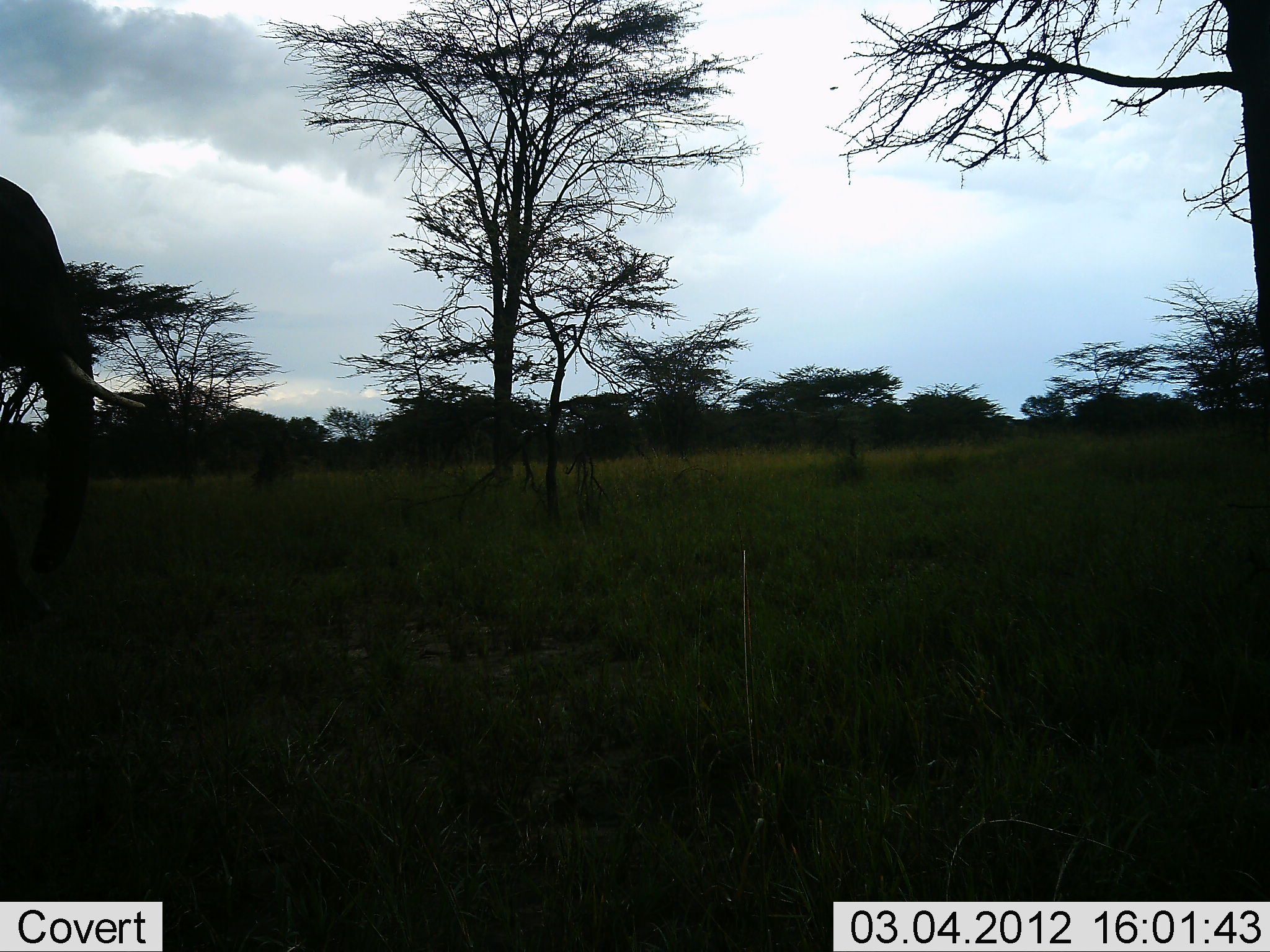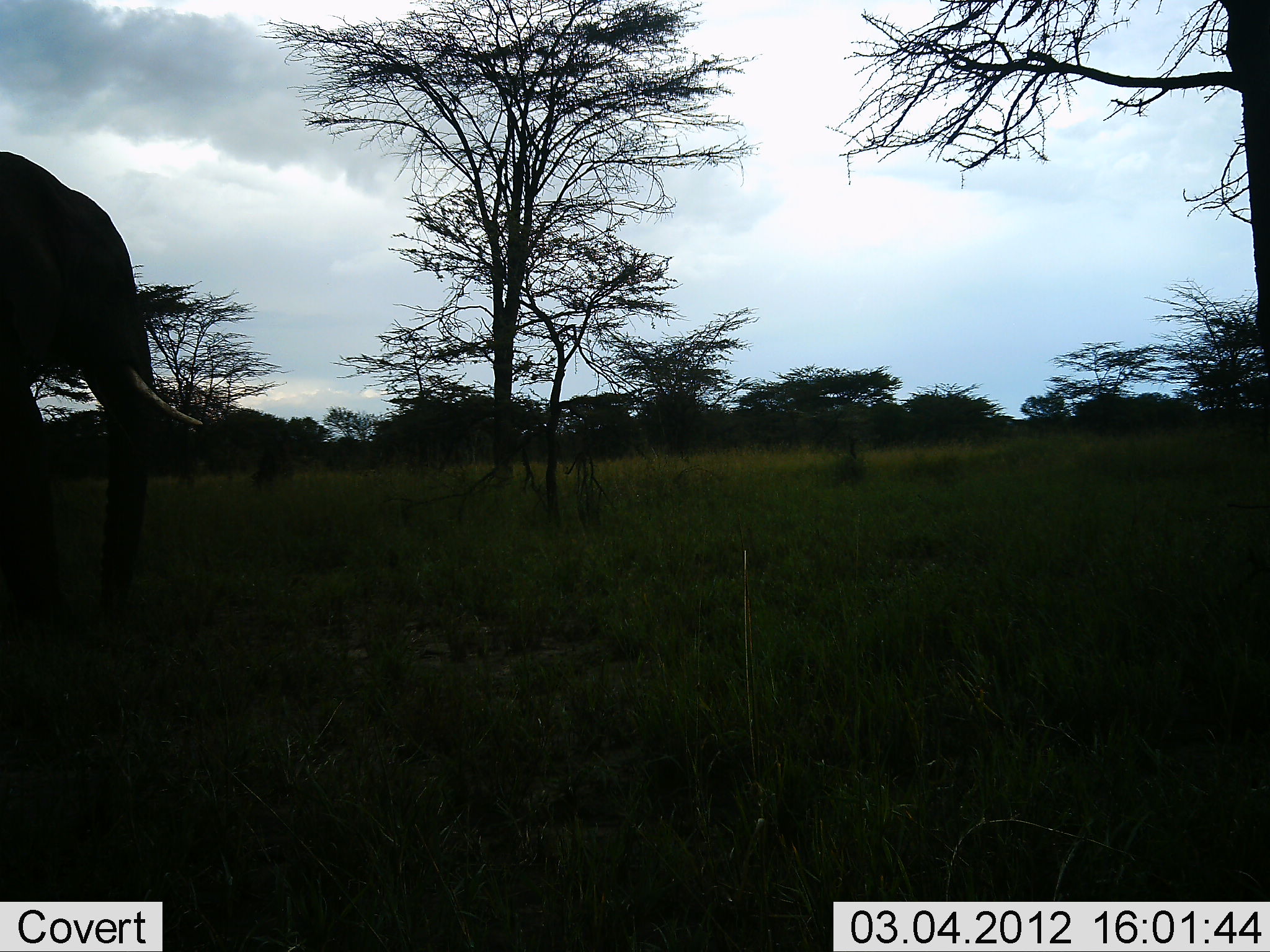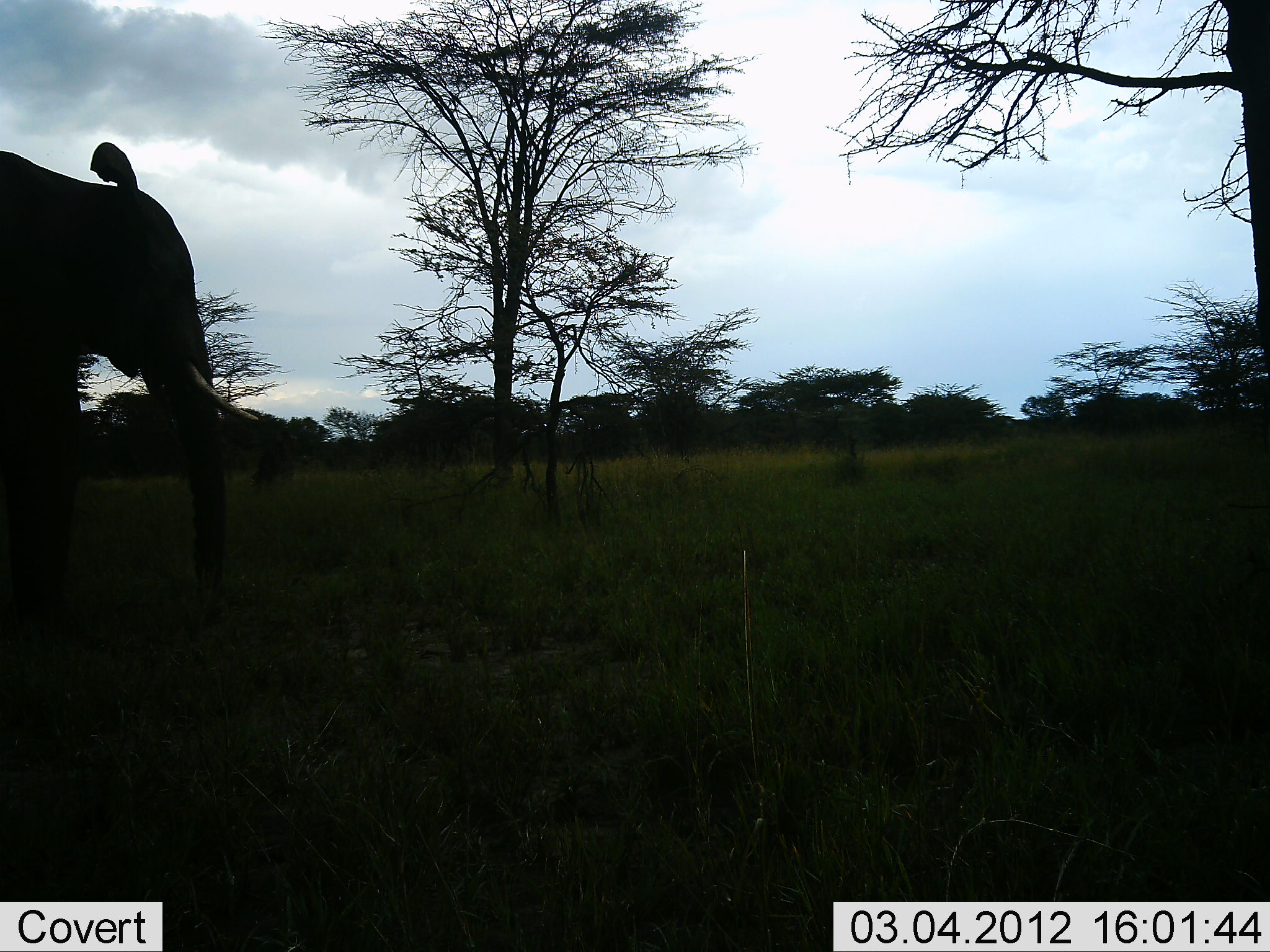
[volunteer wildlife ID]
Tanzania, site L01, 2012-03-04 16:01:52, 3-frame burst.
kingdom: Animalia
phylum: Chordata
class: Mammalia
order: Proboscidea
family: Elephantidae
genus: Loxodonta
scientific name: Loxodonta africana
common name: african bush elephant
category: elephant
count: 1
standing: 12%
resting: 0%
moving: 88%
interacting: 0%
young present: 0%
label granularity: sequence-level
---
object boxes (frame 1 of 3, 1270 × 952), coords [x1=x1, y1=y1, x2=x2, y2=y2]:
animal: [x1=0, y1=176, x2=153, y2=562]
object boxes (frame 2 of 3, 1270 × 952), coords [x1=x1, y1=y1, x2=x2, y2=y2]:
animal: [x1=0, y1=149, x2=213, y2=633]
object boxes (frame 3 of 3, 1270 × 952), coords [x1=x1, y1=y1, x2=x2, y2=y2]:
animal: [x1=0, y1=136, x2=268, y2=630]